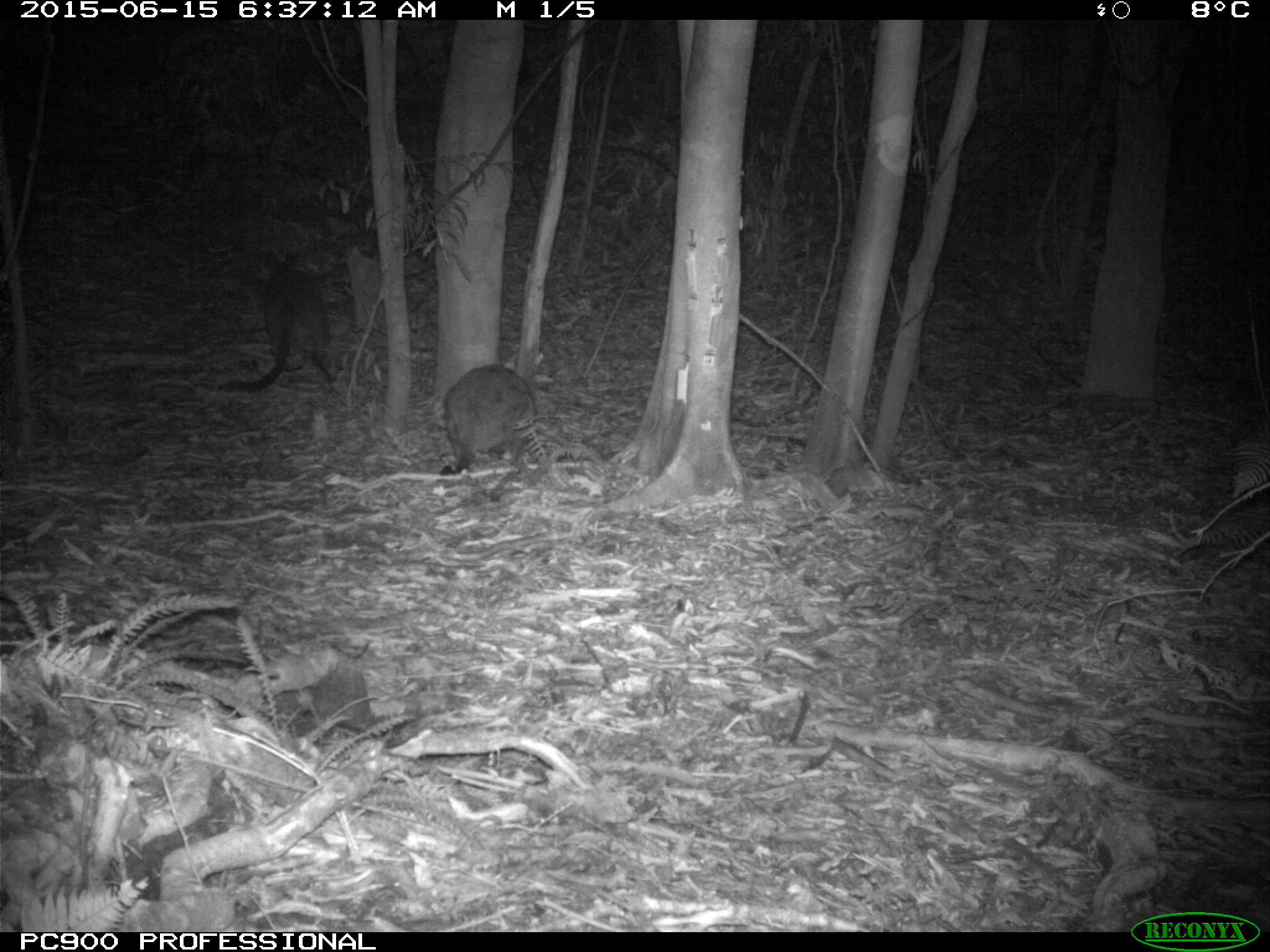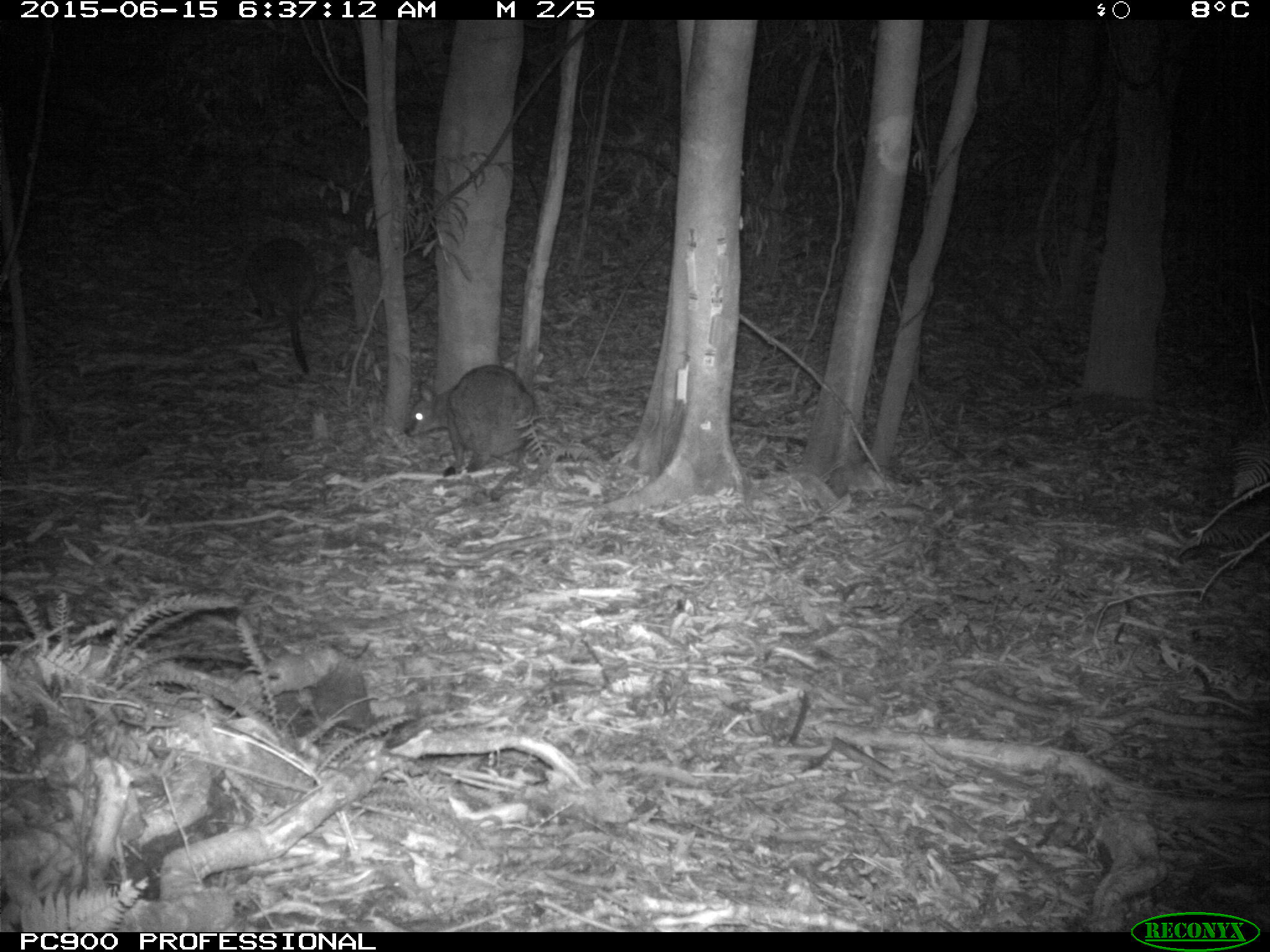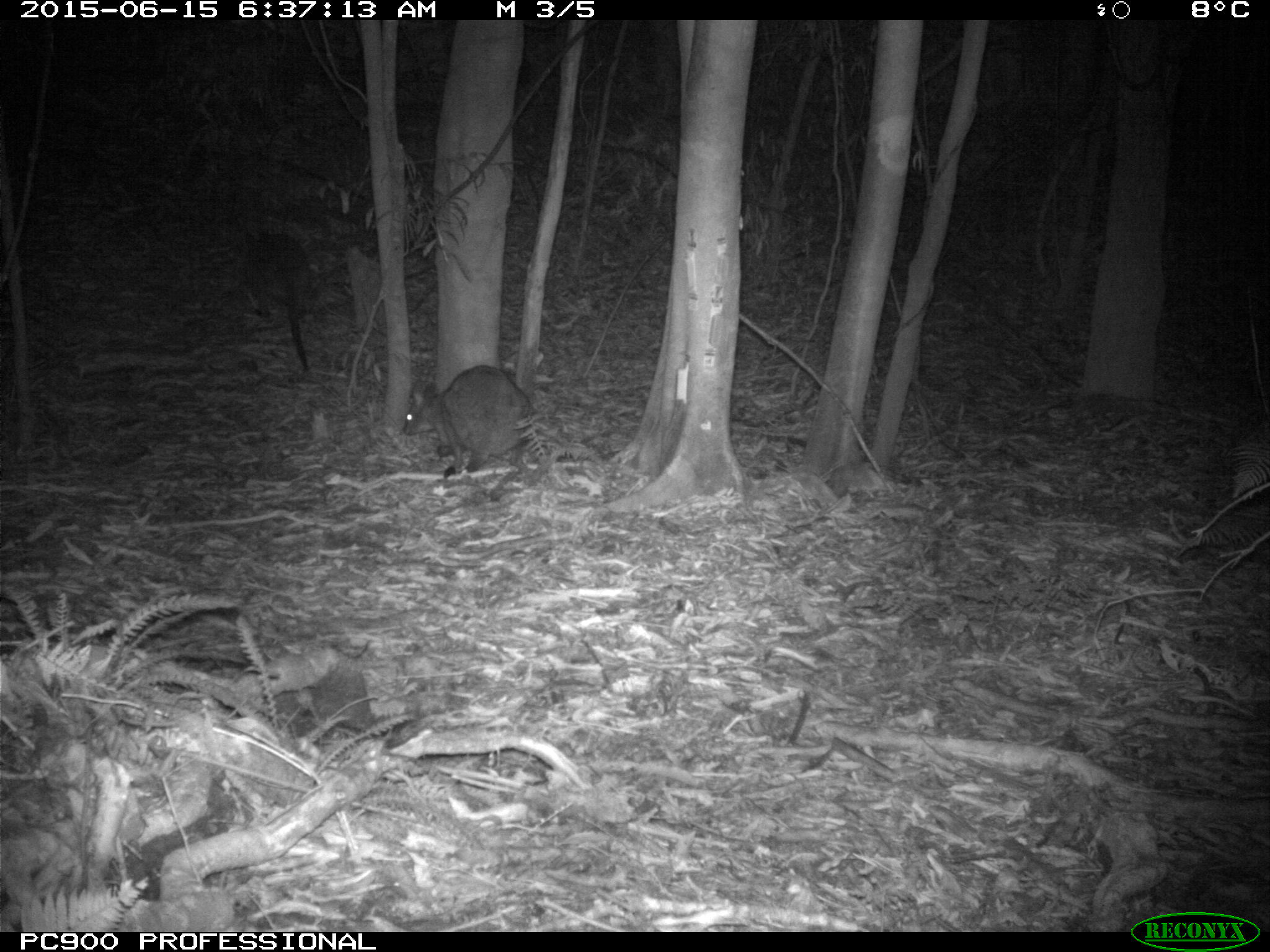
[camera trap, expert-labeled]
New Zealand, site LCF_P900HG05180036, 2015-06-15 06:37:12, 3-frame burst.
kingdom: Animalia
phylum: Chordata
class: Mammalia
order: Diprotodontia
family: Macropodidae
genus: Notamacropus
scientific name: Notamacropus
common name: wallaby